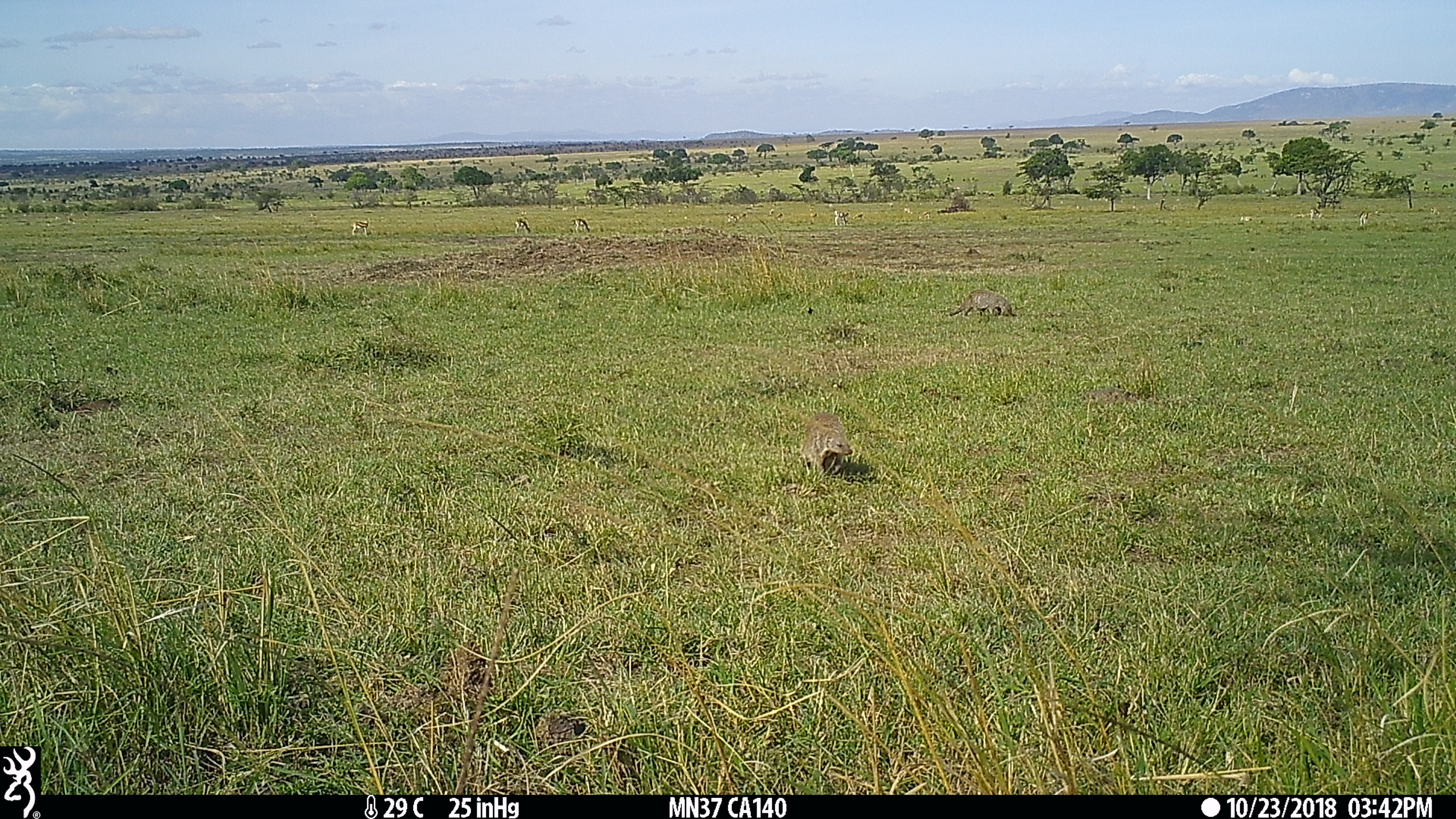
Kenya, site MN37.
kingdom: Animalia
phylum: Chordata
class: Mammalia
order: Carnivora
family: Herpestidae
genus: Mungos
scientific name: Mungos mungo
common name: banded mongoose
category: mongoose banded